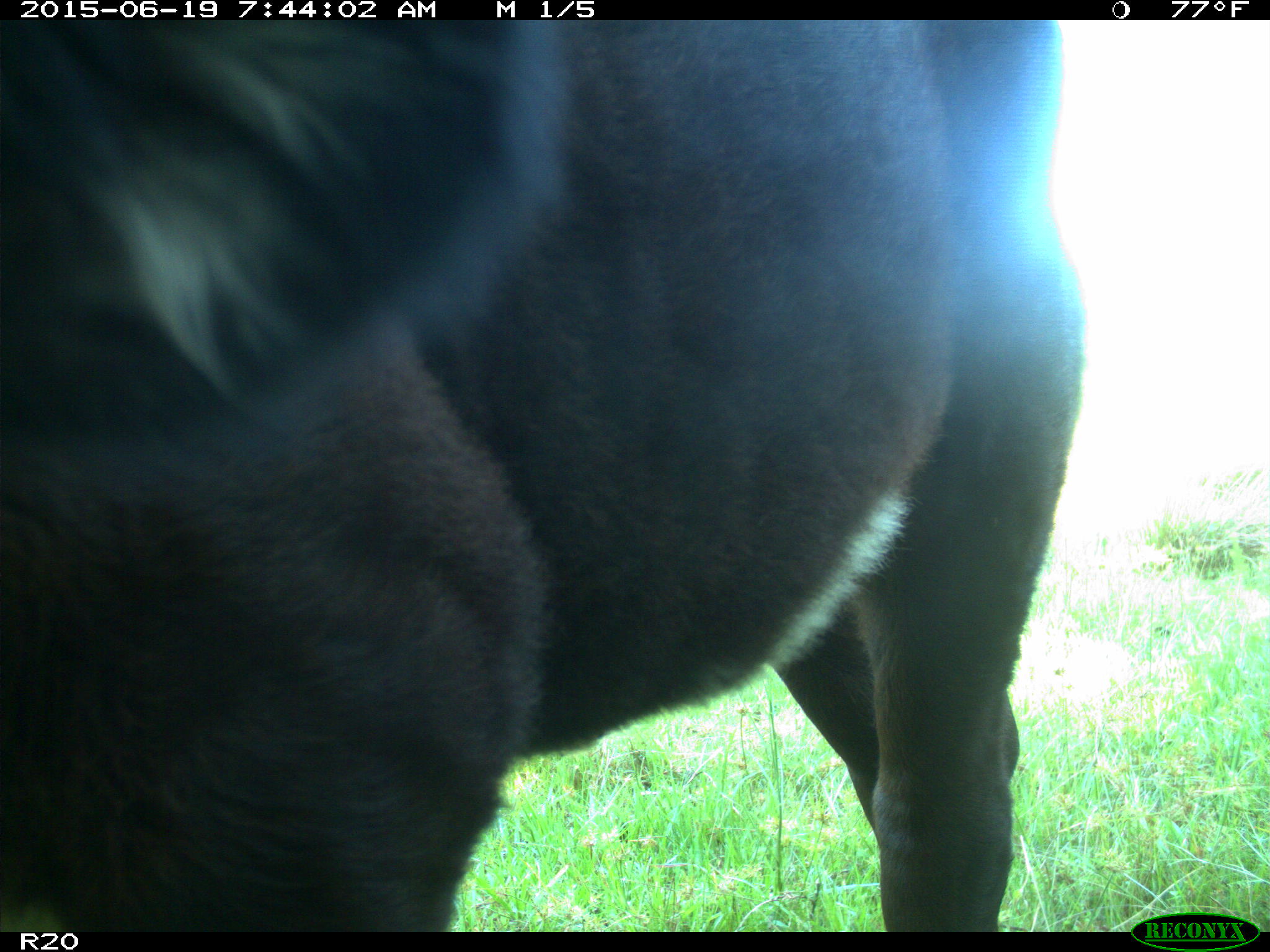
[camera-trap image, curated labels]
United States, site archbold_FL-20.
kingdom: Animalia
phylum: Chordata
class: Mammalia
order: Artiodactyla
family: Bovidae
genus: Bos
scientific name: Bos taurus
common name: domestic cow